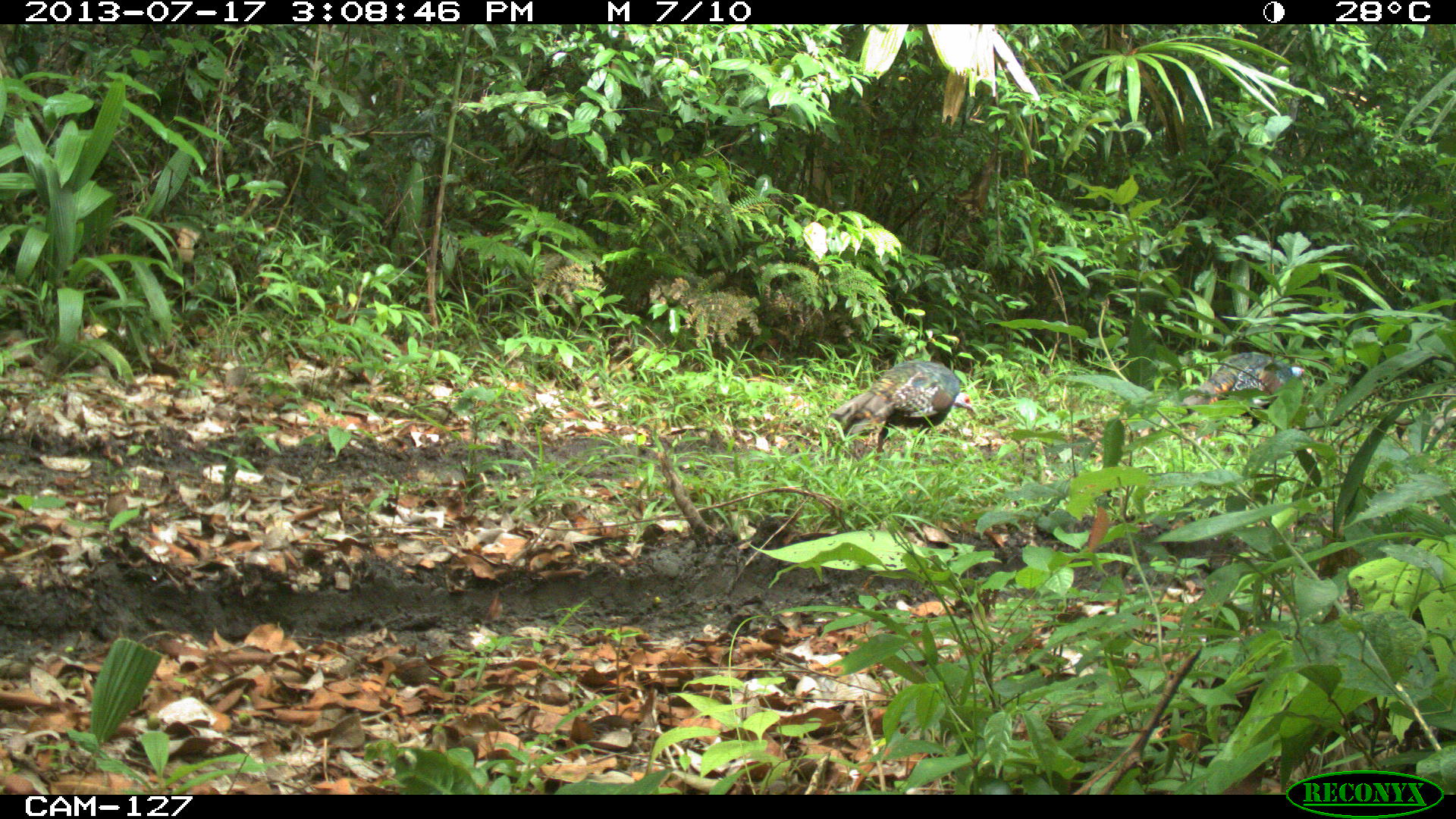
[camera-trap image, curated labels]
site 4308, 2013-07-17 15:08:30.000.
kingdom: Animalia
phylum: Chordata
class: Aves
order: Galliformes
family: Phasianidae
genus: Meleagris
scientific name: Meleagris ocellata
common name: ocellated turkey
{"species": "Meleagris ocellata (ocellated turkey)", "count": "3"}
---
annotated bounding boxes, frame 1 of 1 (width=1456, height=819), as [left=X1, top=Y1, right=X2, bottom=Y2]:
meleagris ocellata: [left=832, top=358, right=977, bottom=462]; [left=1178, top=351, right=1305, bottom=427]